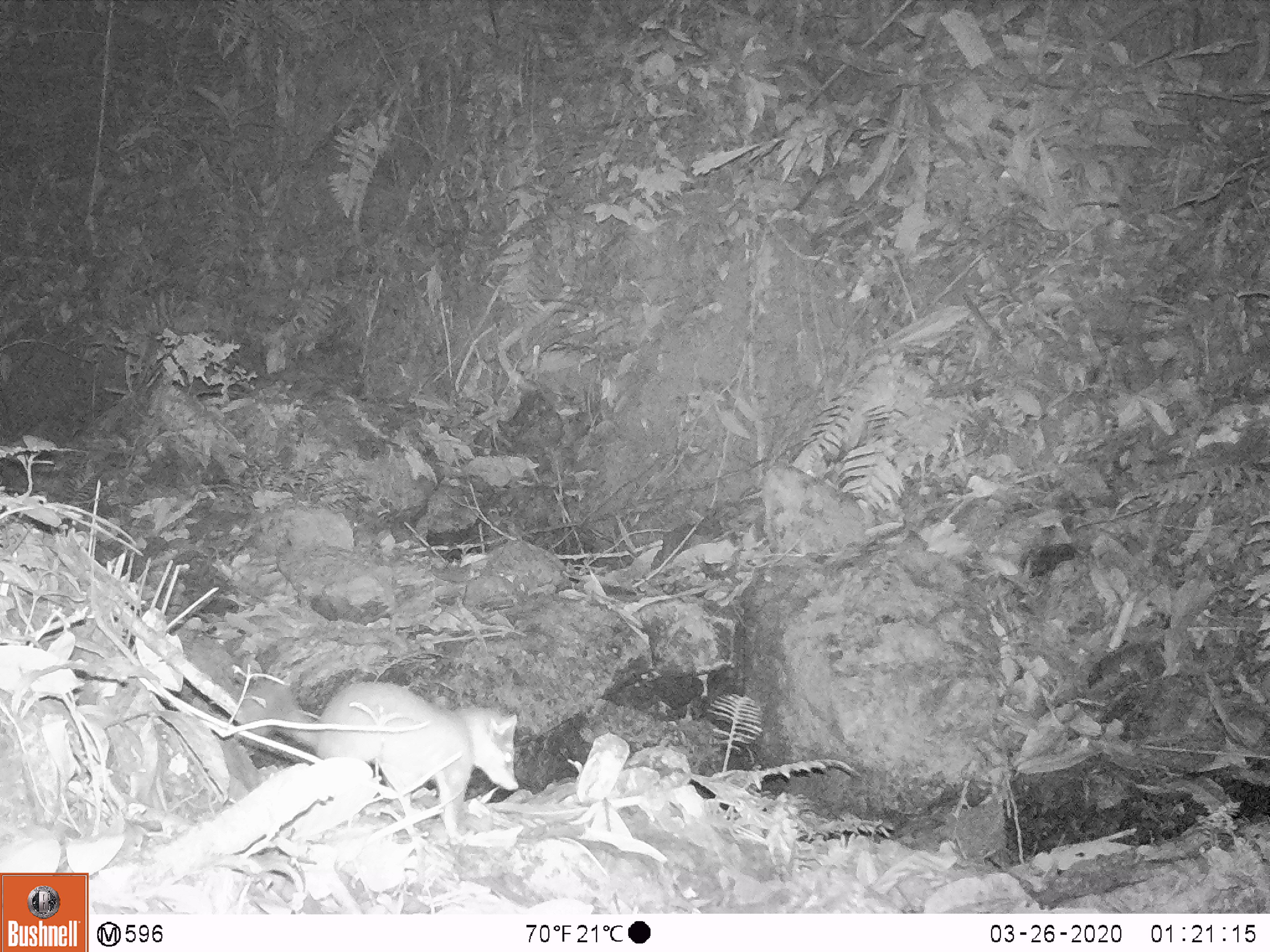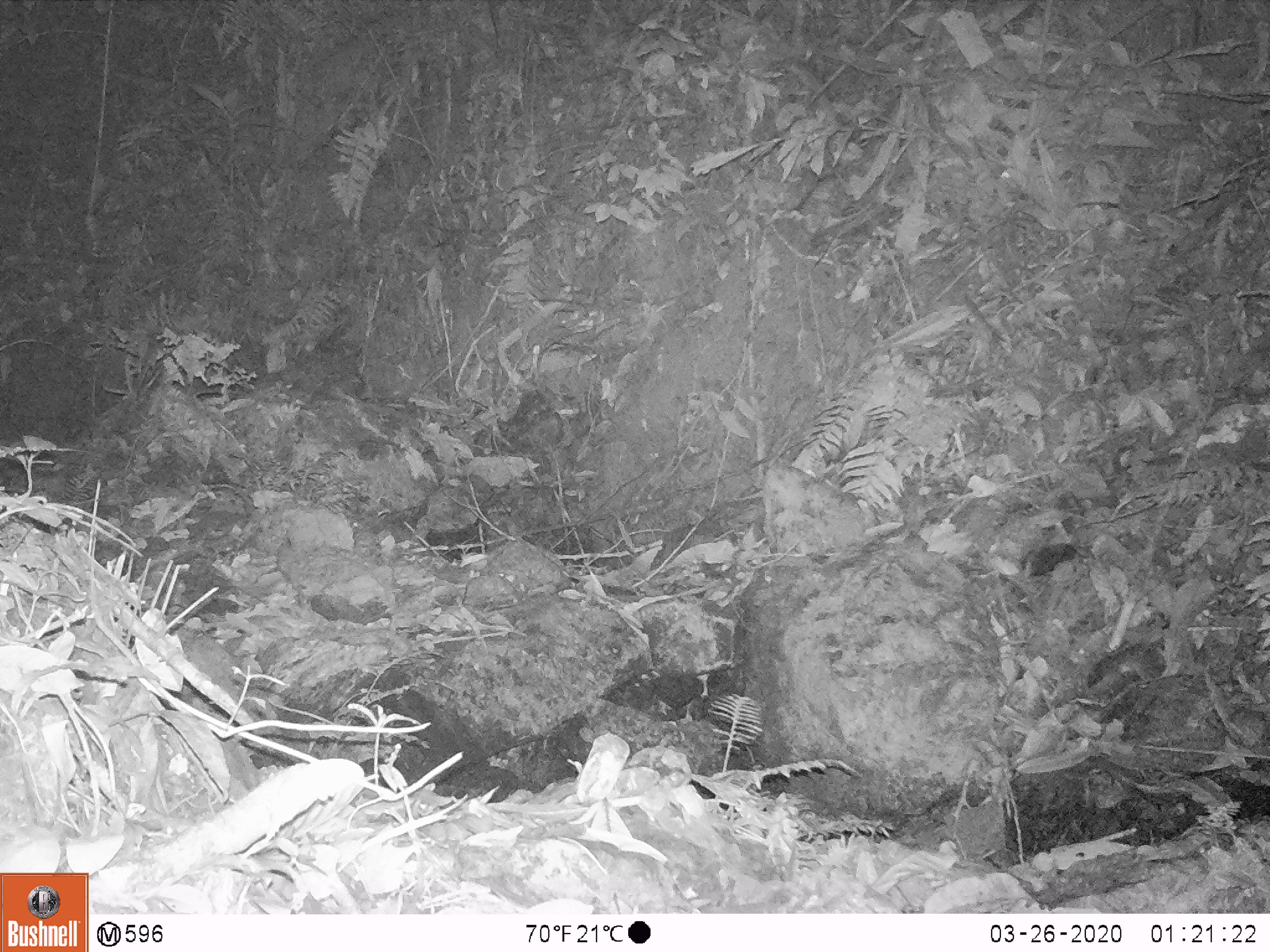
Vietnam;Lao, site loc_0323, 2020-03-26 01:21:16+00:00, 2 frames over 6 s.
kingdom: Animalia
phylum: Chordata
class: Mammalia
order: Carnivora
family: Mustelidae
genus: Melogale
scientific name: Melogale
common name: ferret badger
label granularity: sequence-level